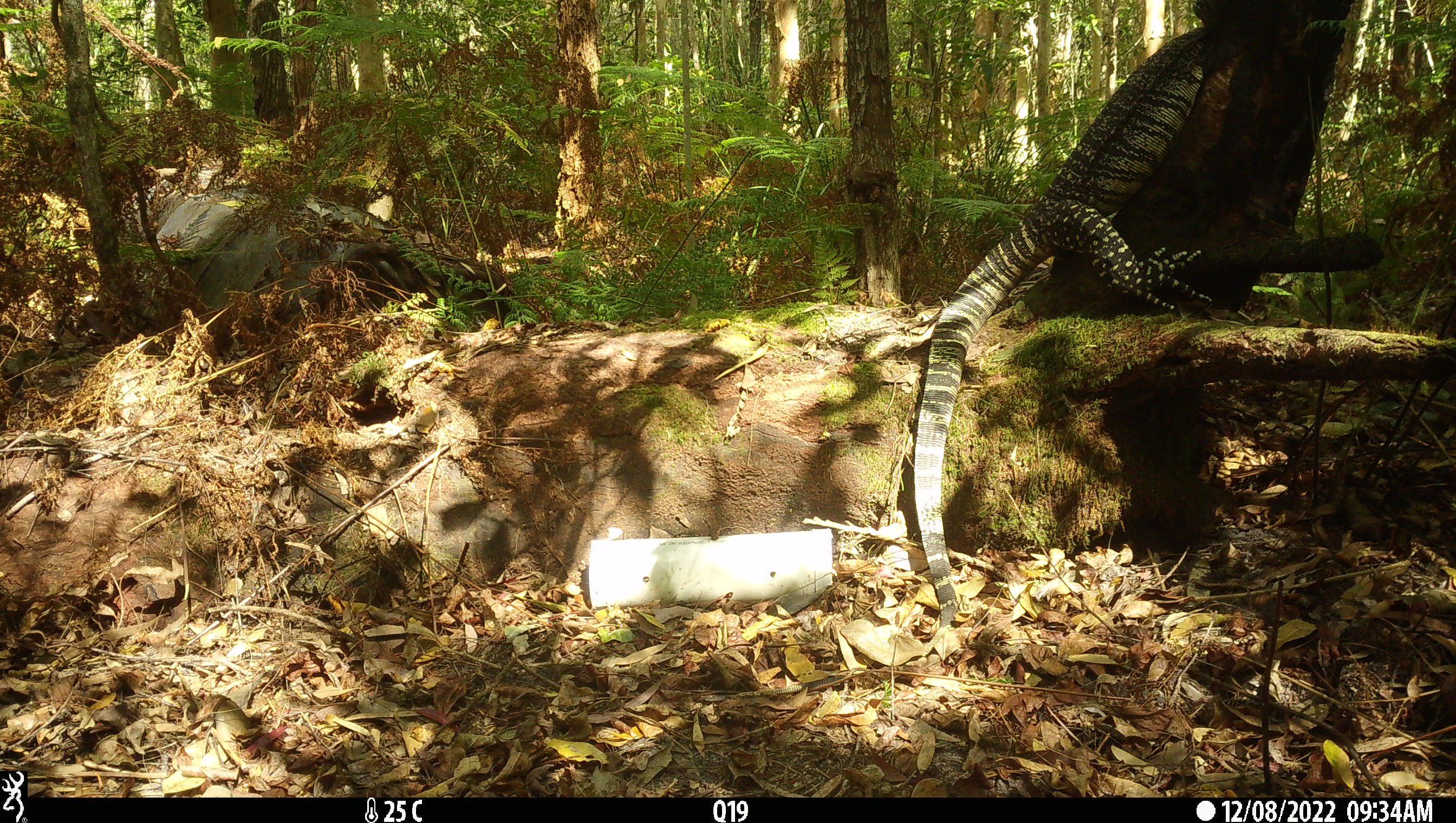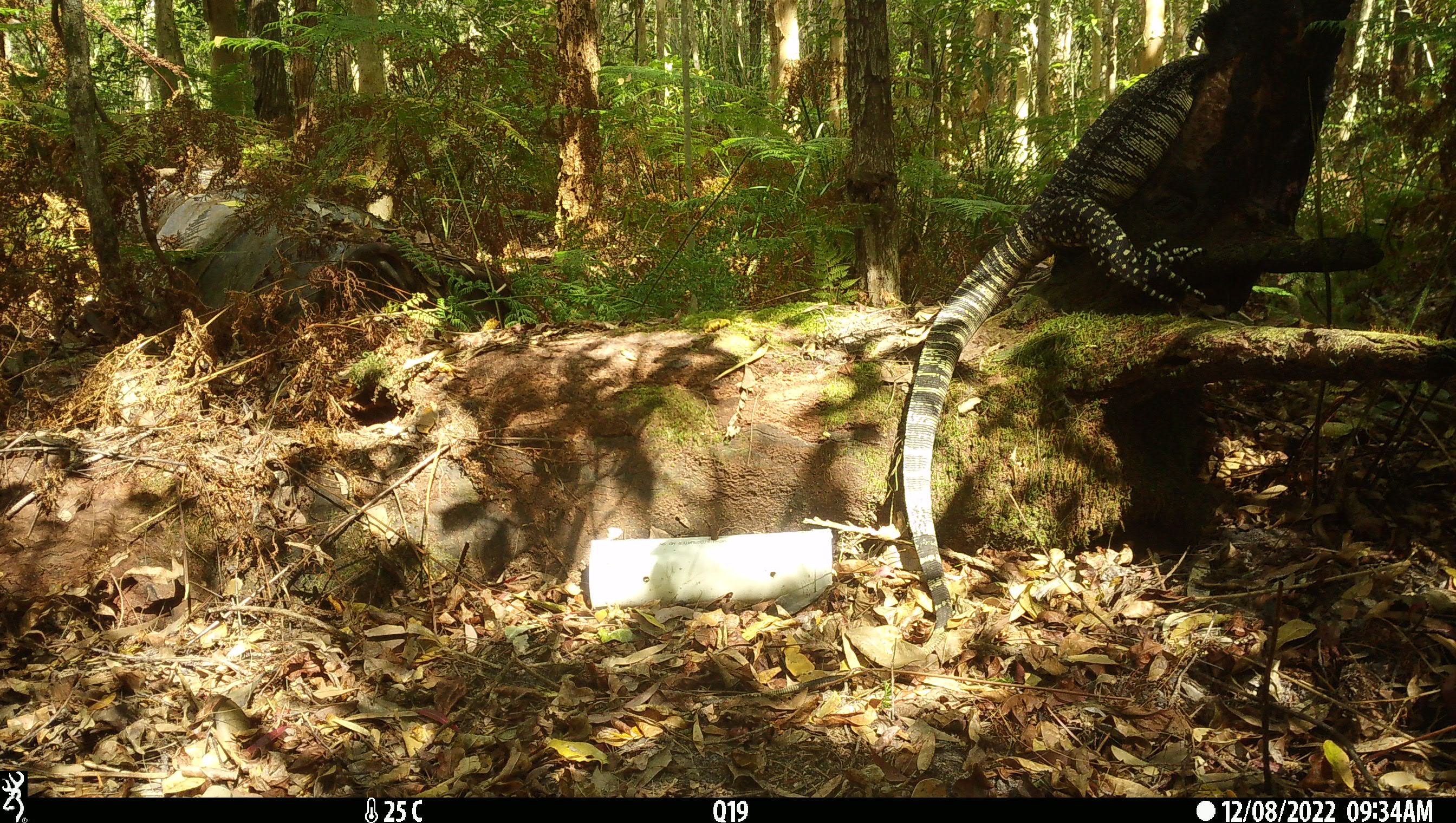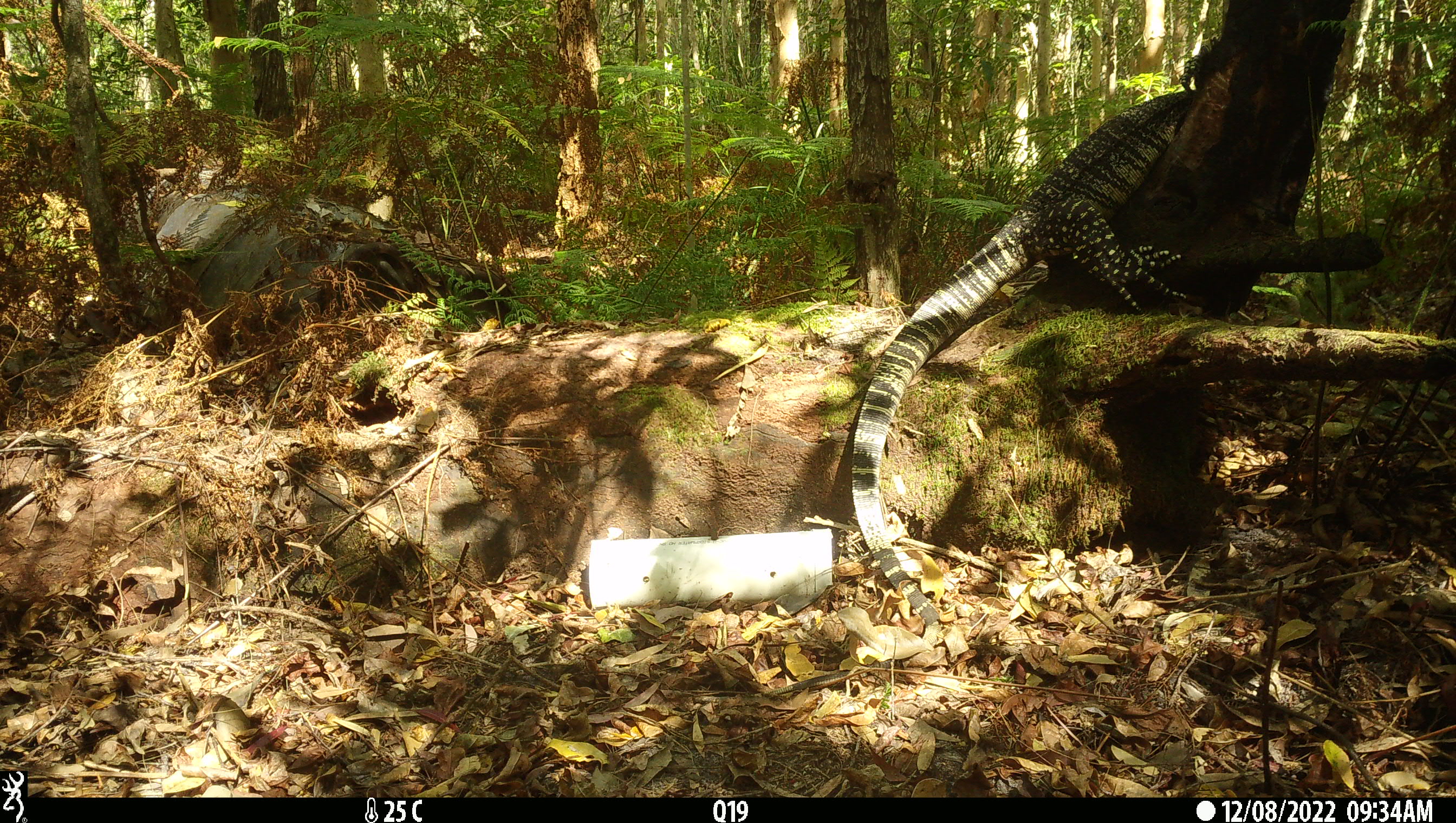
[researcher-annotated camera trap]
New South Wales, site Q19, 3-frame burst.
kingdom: Animalia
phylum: Chordata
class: Reptilia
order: Squamata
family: Varanidae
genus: Varanus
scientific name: Varanus varius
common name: lace monitor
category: goanna